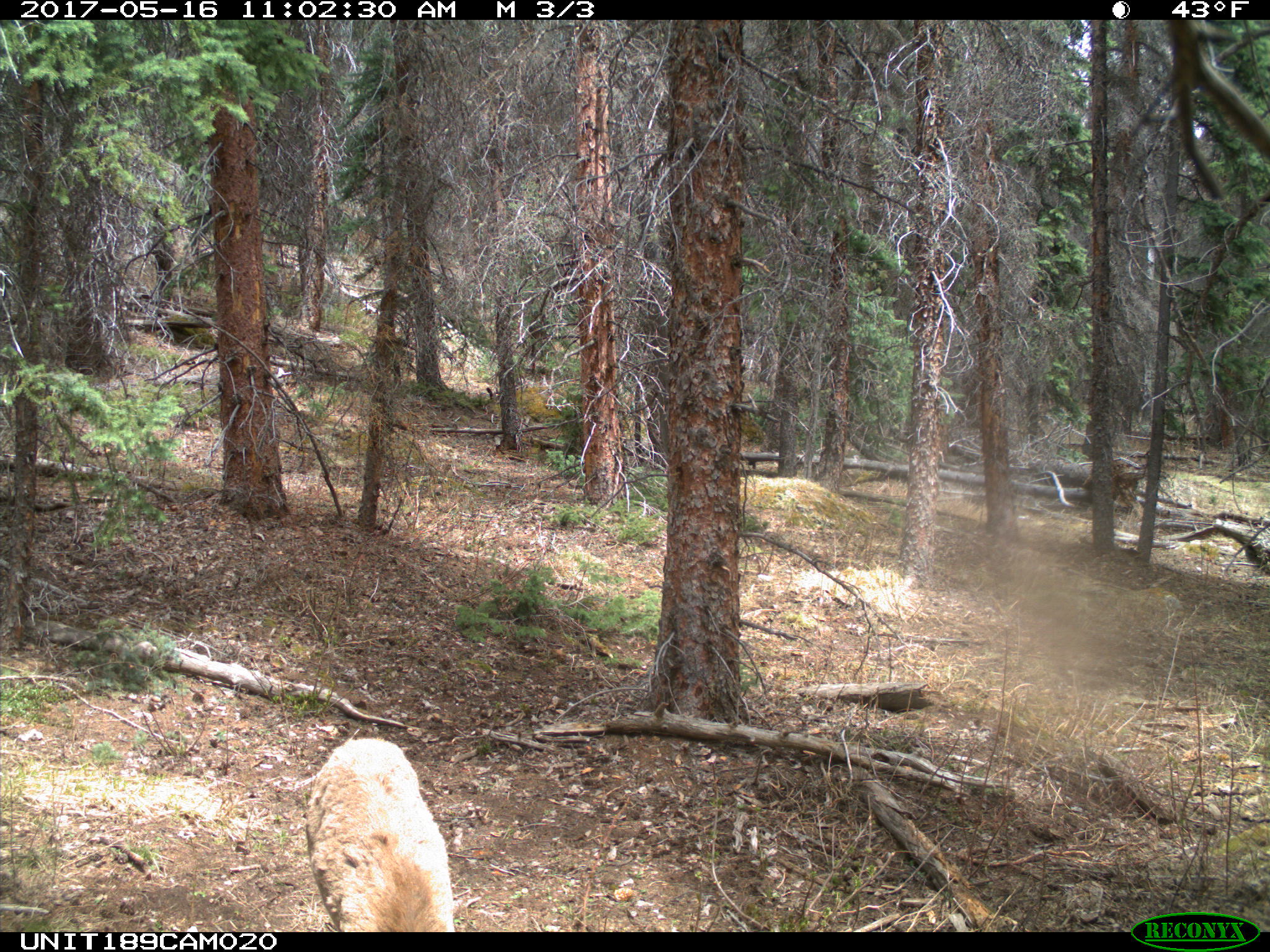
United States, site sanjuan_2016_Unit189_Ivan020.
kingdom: Animalia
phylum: Chordata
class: Mammalia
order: Artiodactyla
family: Cervidae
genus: Odocoileus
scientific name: Odocoileus hemionus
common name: mule deer